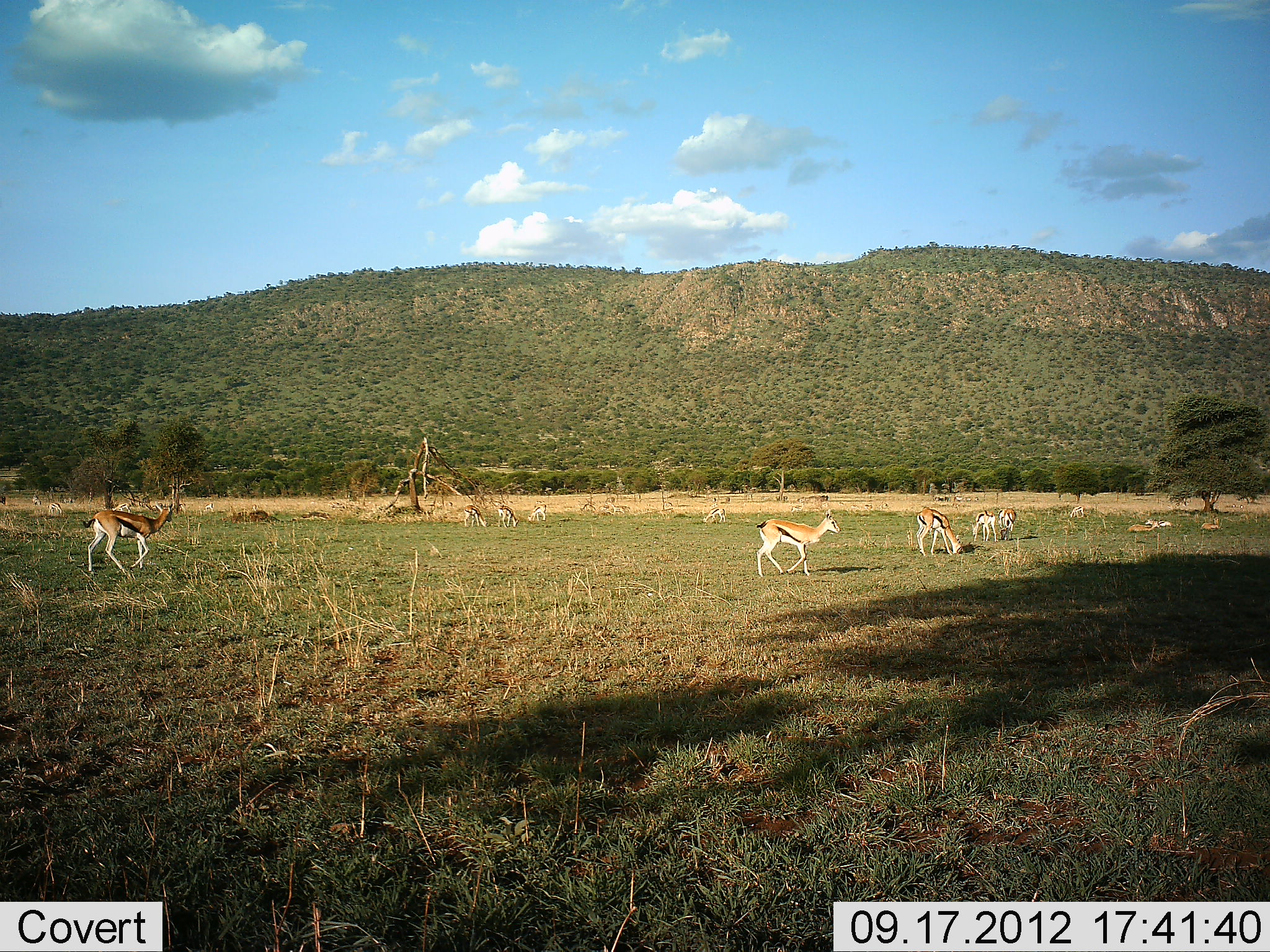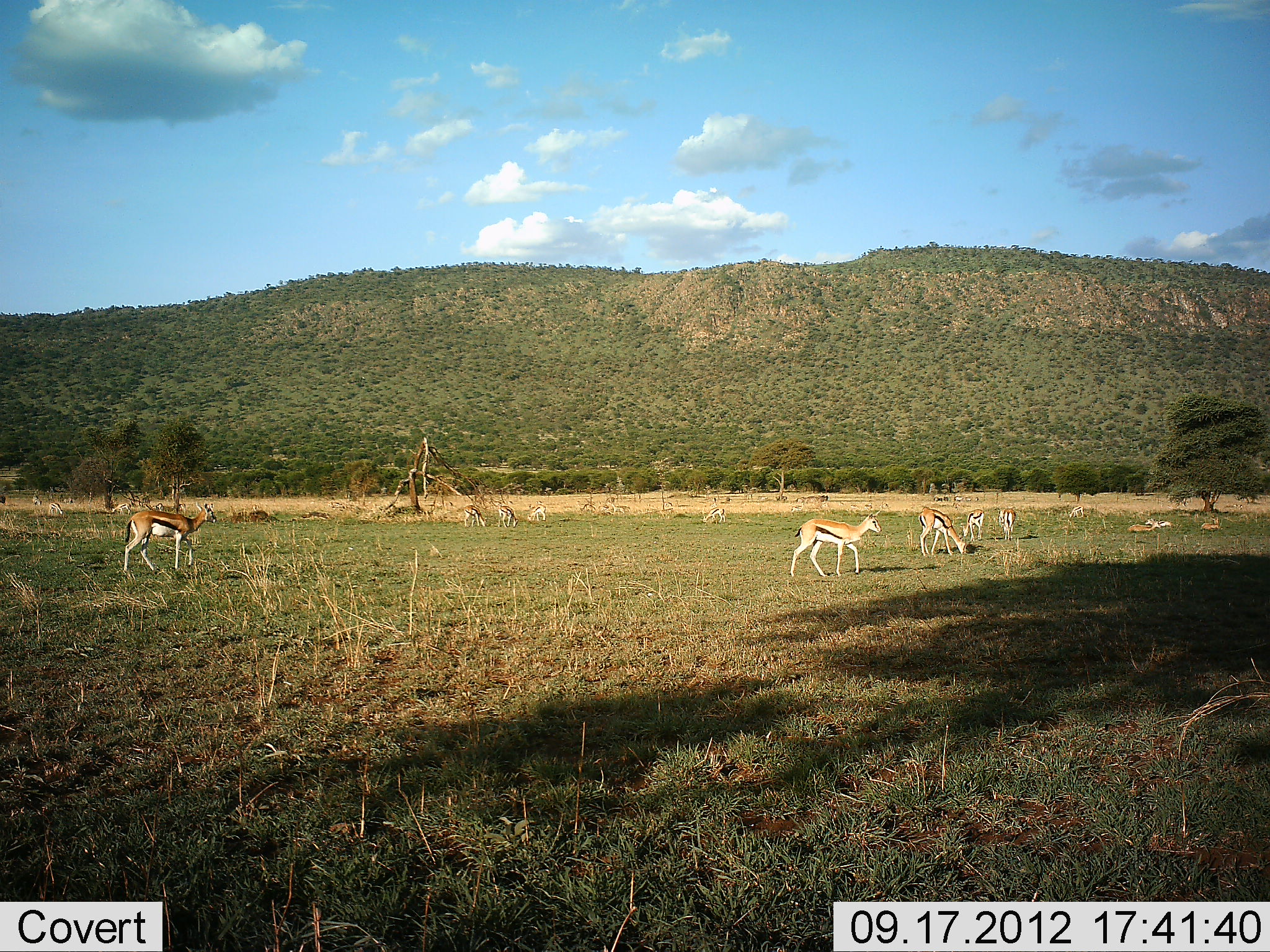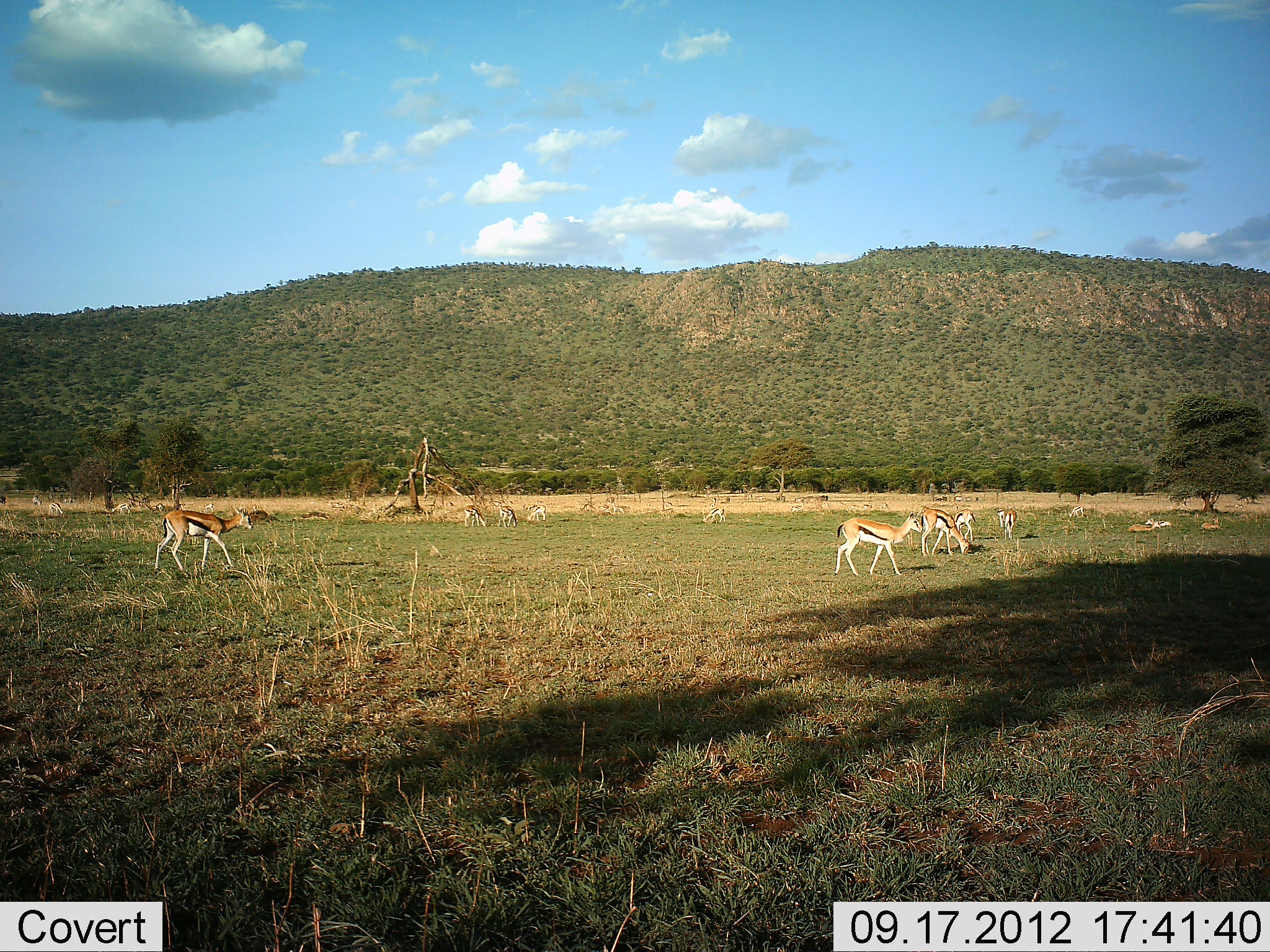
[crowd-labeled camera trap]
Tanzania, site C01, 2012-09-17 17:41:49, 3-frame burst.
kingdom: Animalia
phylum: Chordata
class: Mammalia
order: Artiodactyla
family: Bovidae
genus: Eudorcas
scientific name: Eudorcas thomsonii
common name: thomson's gazelle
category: gazellethomsons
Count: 8.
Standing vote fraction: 64%.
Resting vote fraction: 64%.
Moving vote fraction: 45%.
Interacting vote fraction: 0%.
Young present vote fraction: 0%.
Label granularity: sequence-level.